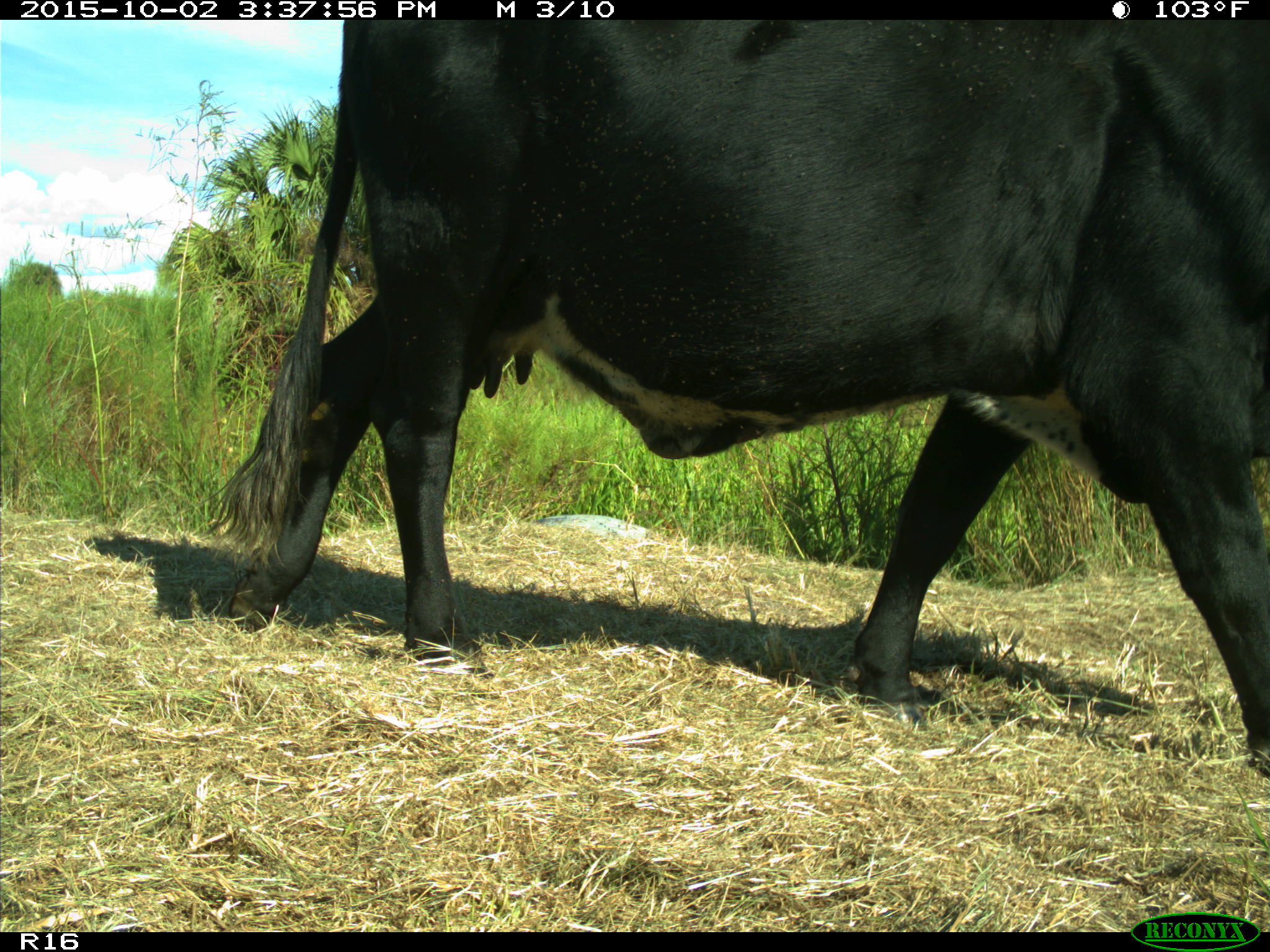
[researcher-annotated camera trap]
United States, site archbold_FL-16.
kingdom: Animalia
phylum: Chordata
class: Mammalia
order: Artiodactyla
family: Bovidae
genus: Bos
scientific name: Bos taurus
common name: domestic cow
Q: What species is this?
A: Bos taurus (domestic cow).